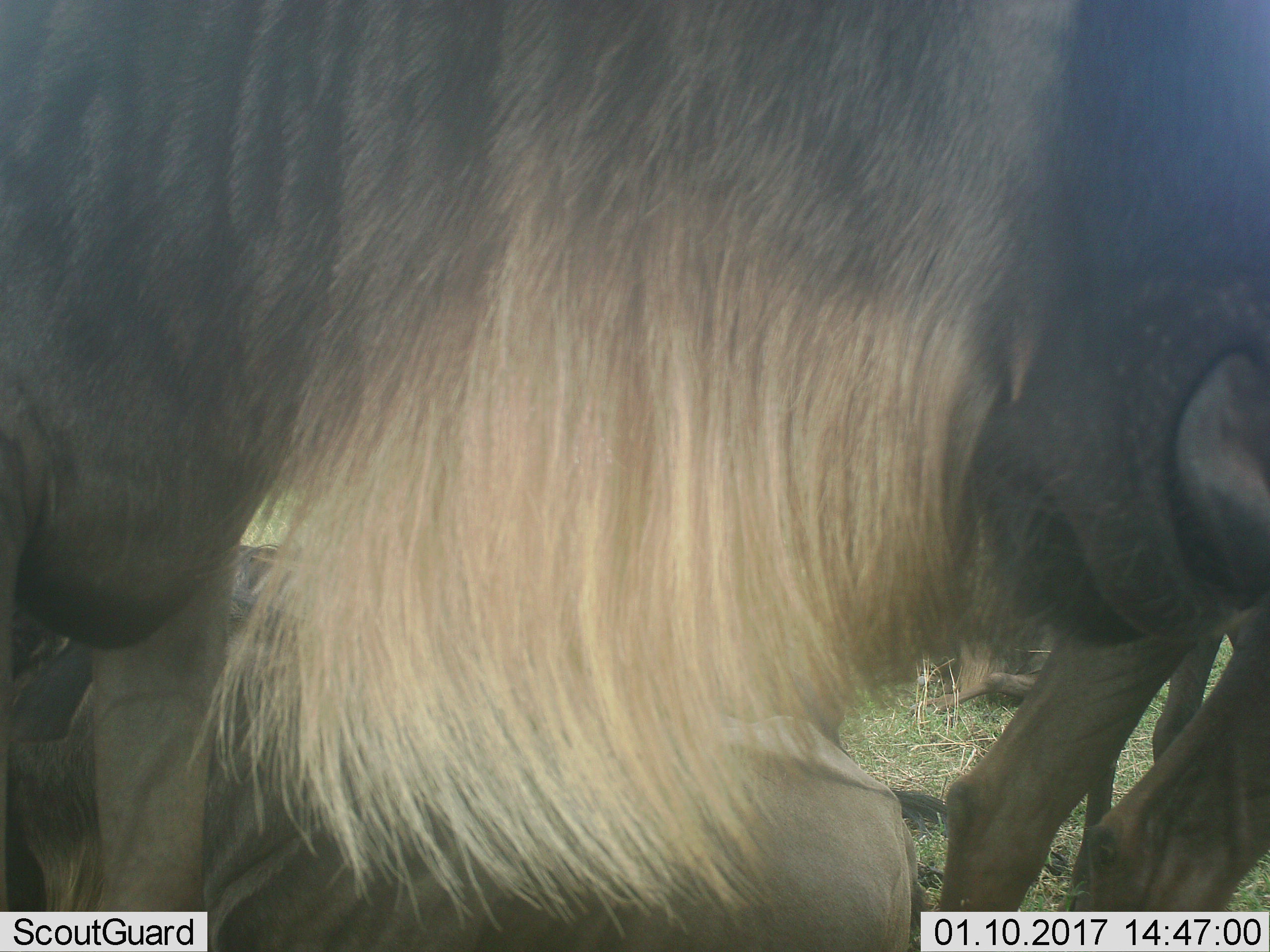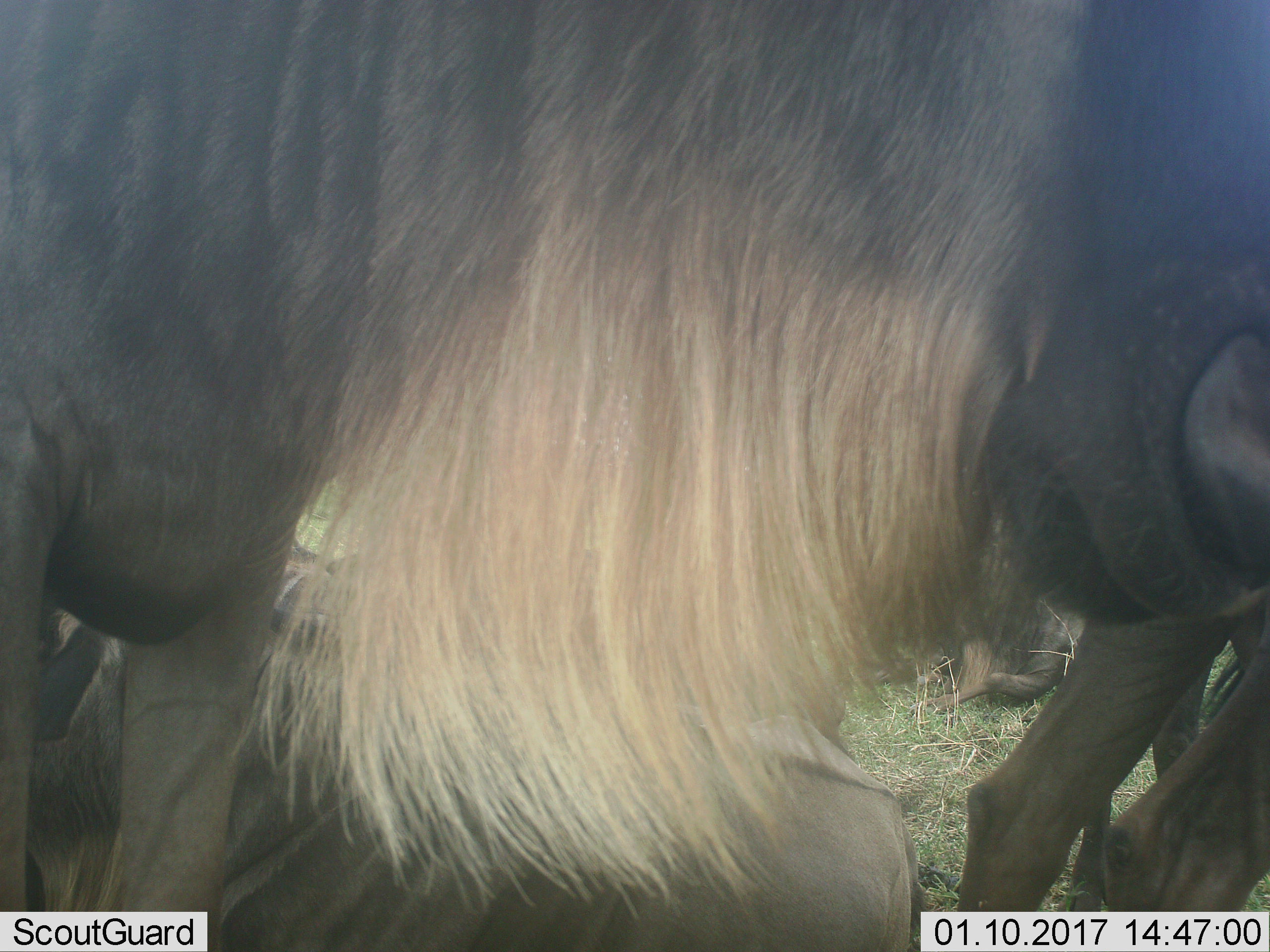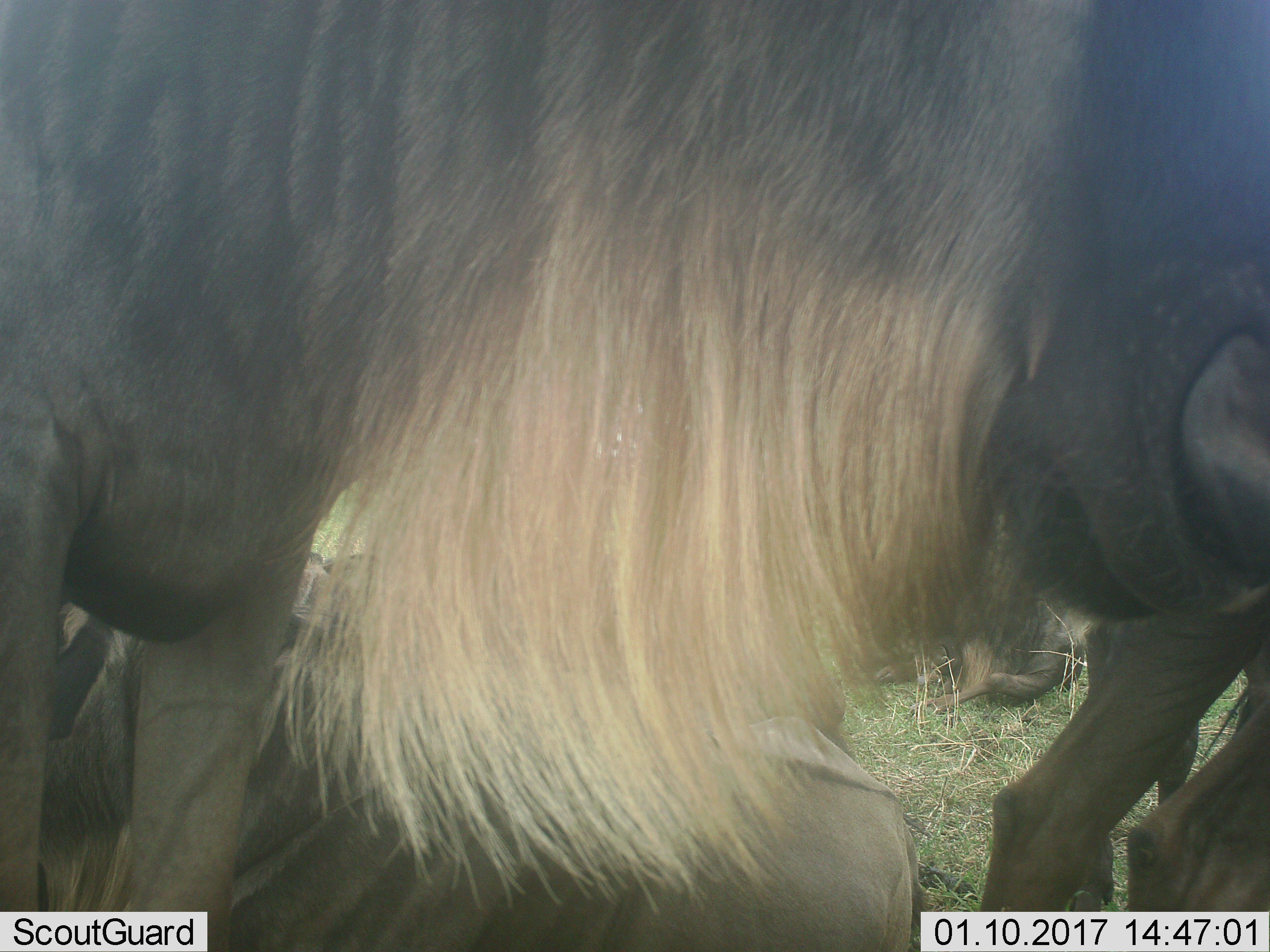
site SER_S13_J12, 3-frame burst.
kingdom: Animalia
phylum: Chordata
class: Mammalia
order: Artiodactyla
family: Bovidae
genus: Connochaetes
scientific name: Connochaetes taurinus taurinus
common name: blue wildebeest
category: wildebeestblue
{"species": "wildebeestblue (blue wildebeest) (Connochaetes taurinus taurinus)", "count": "5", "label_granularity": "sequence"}